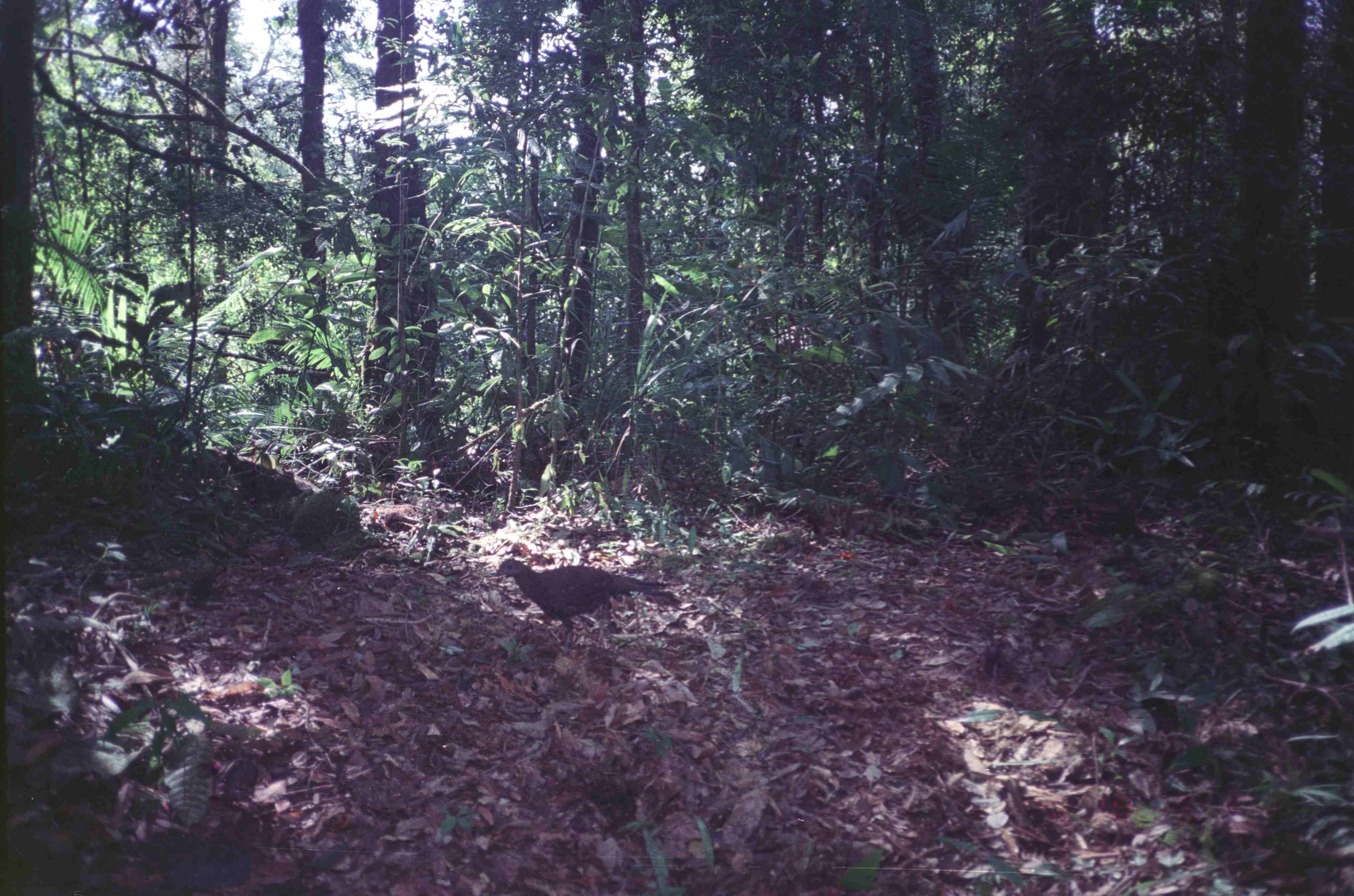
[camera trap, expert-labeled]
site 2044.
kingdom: Animalia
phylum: Chordata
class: Aves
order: Galliformes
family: Phasianidae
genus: Polyplectron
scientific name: Polyplectron chalcurum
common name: bronze-tailed peacock-pheasant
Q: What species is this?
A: Polyplectron chalcurum (bronze-tailed peacock-pheasant).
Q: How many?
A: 1.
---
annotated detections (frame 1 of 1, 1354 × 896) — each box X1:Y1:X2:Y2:
polyplectron chalcurum: 492:558:682:657